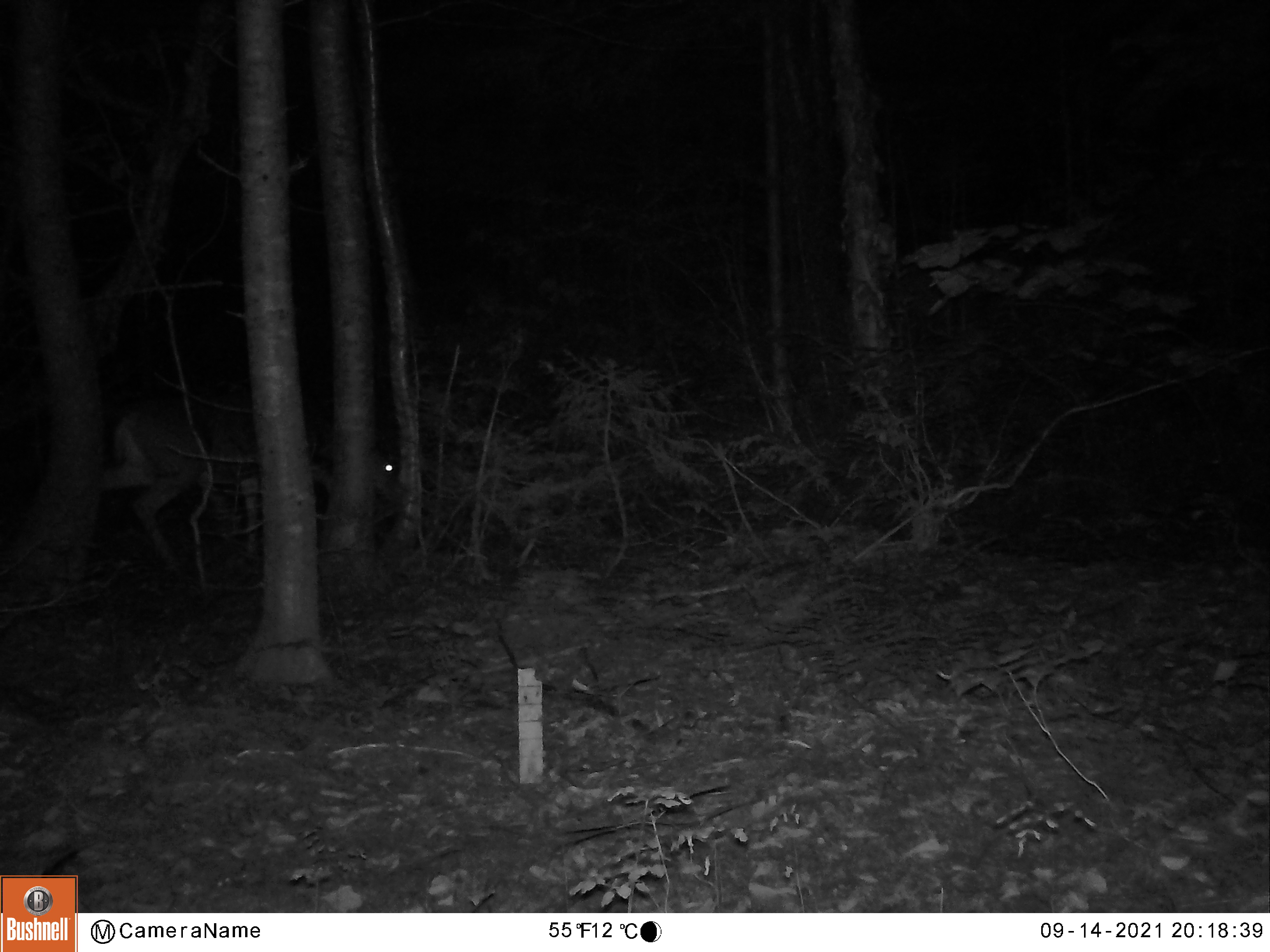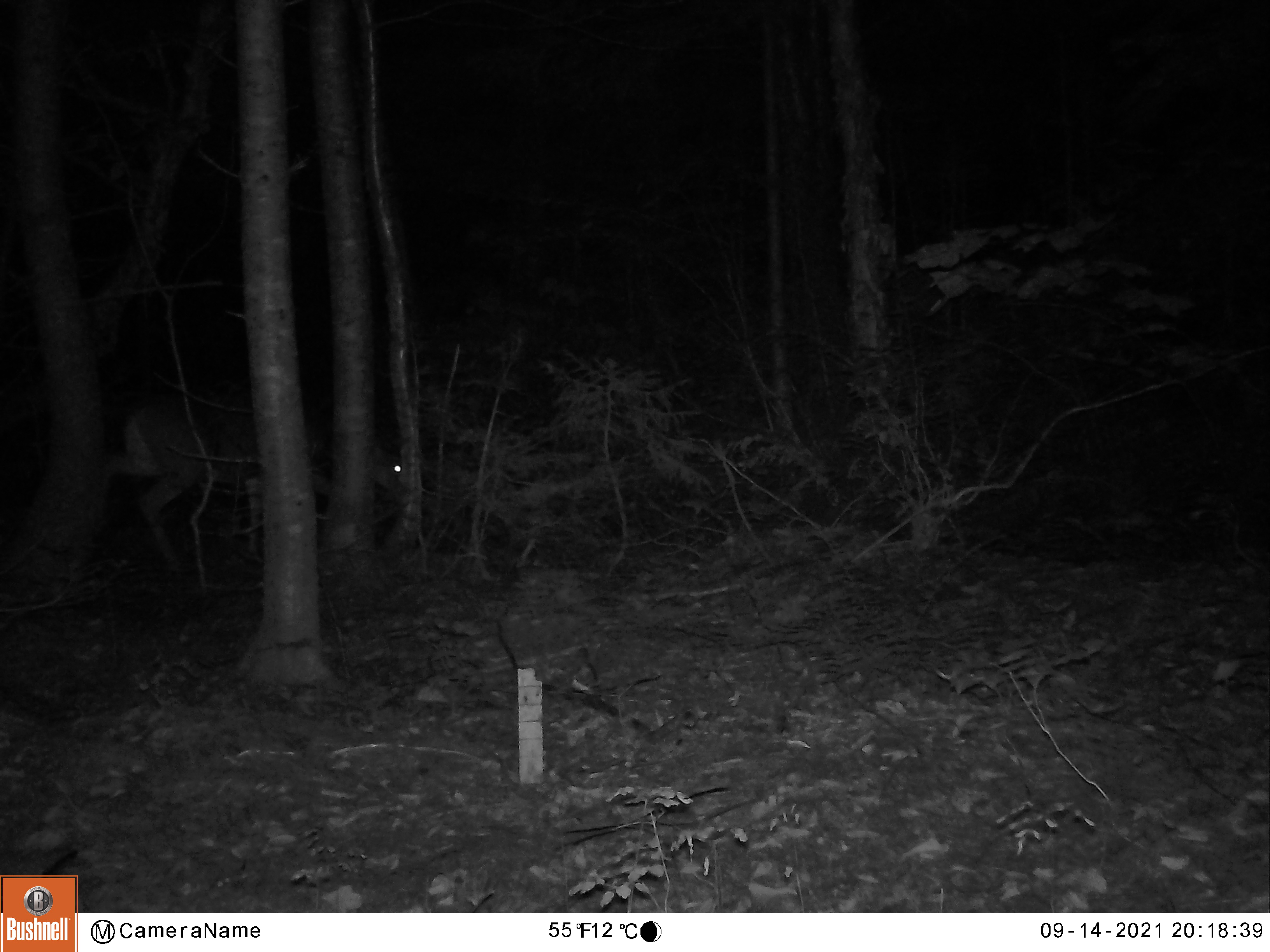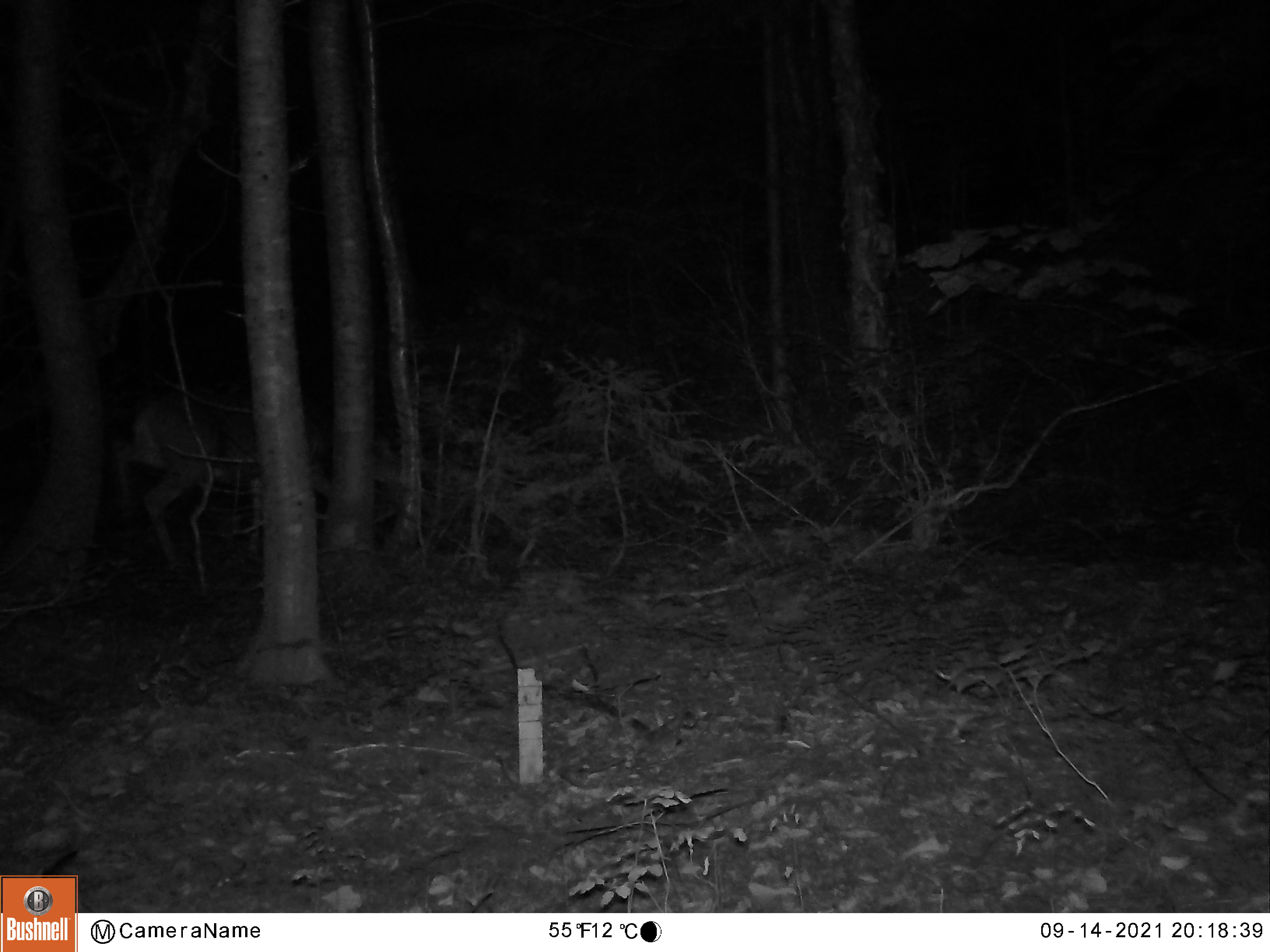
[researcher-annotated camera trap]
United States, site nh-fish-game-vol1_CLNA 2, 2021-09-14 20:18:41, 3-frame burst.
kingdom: Animalia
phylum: Chordata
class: Mammalia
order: Artiodactyla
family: Cervidae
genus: Odocoileus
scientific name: Odocoileus virginianus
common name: white-tailed deer